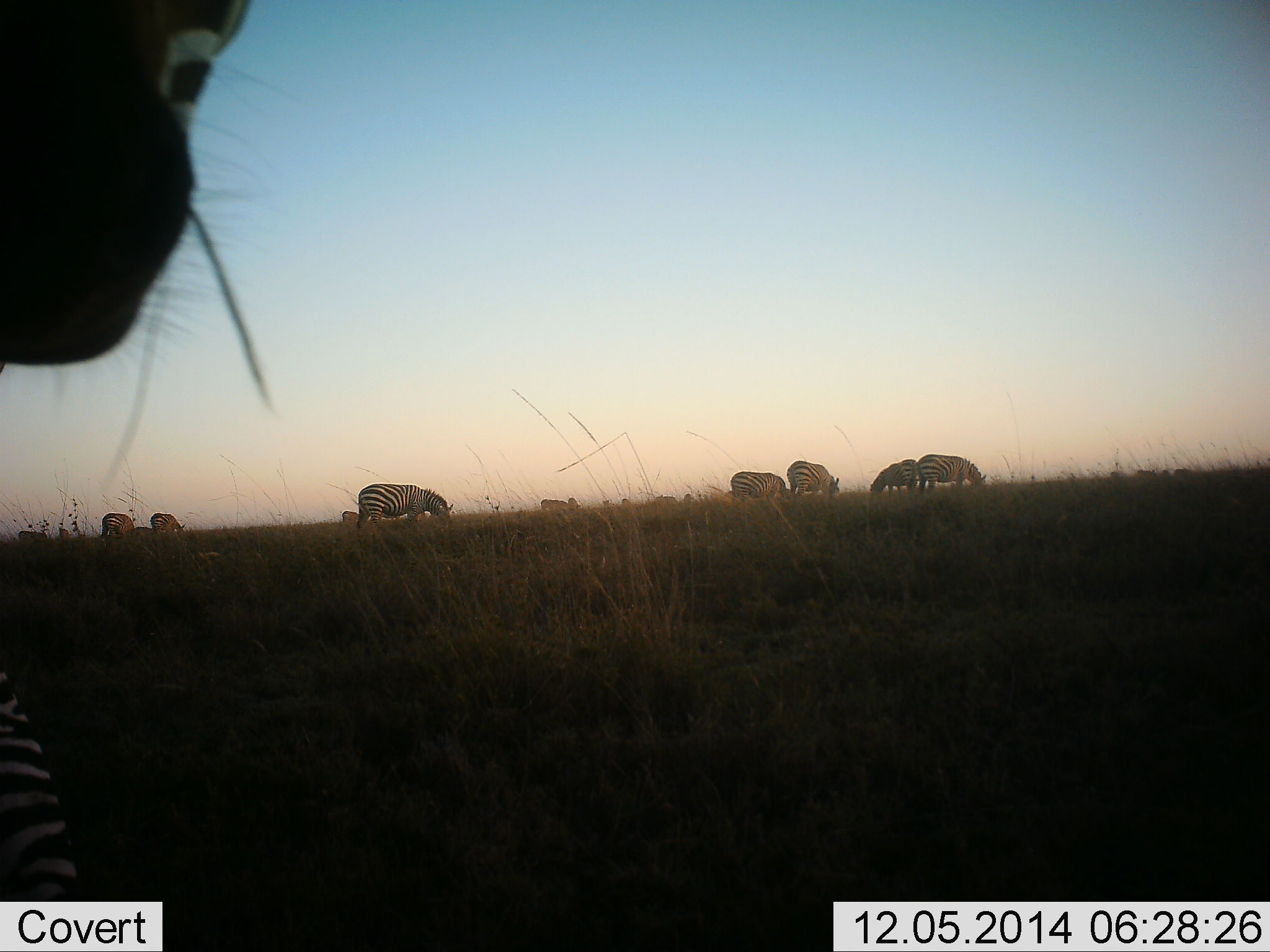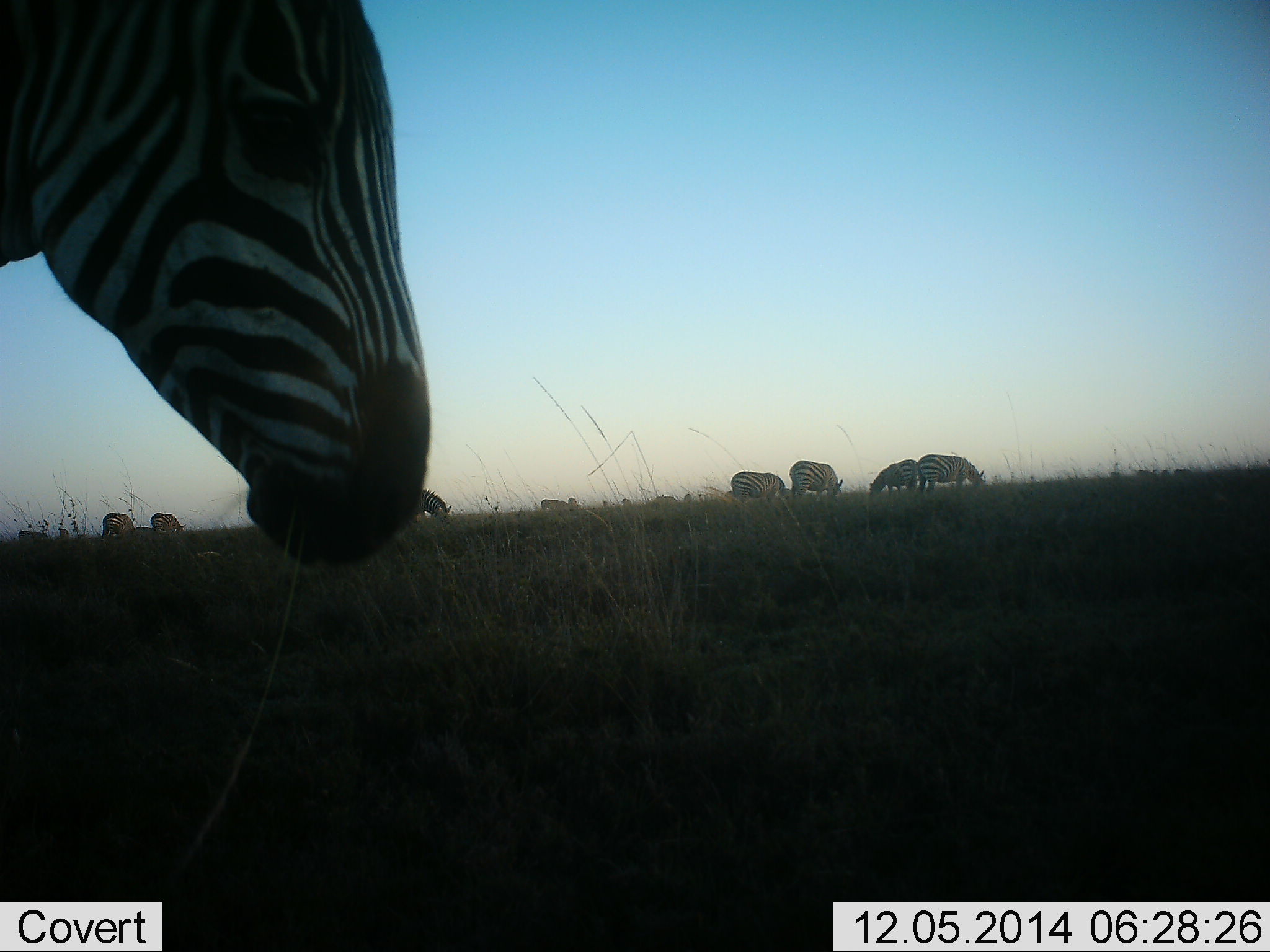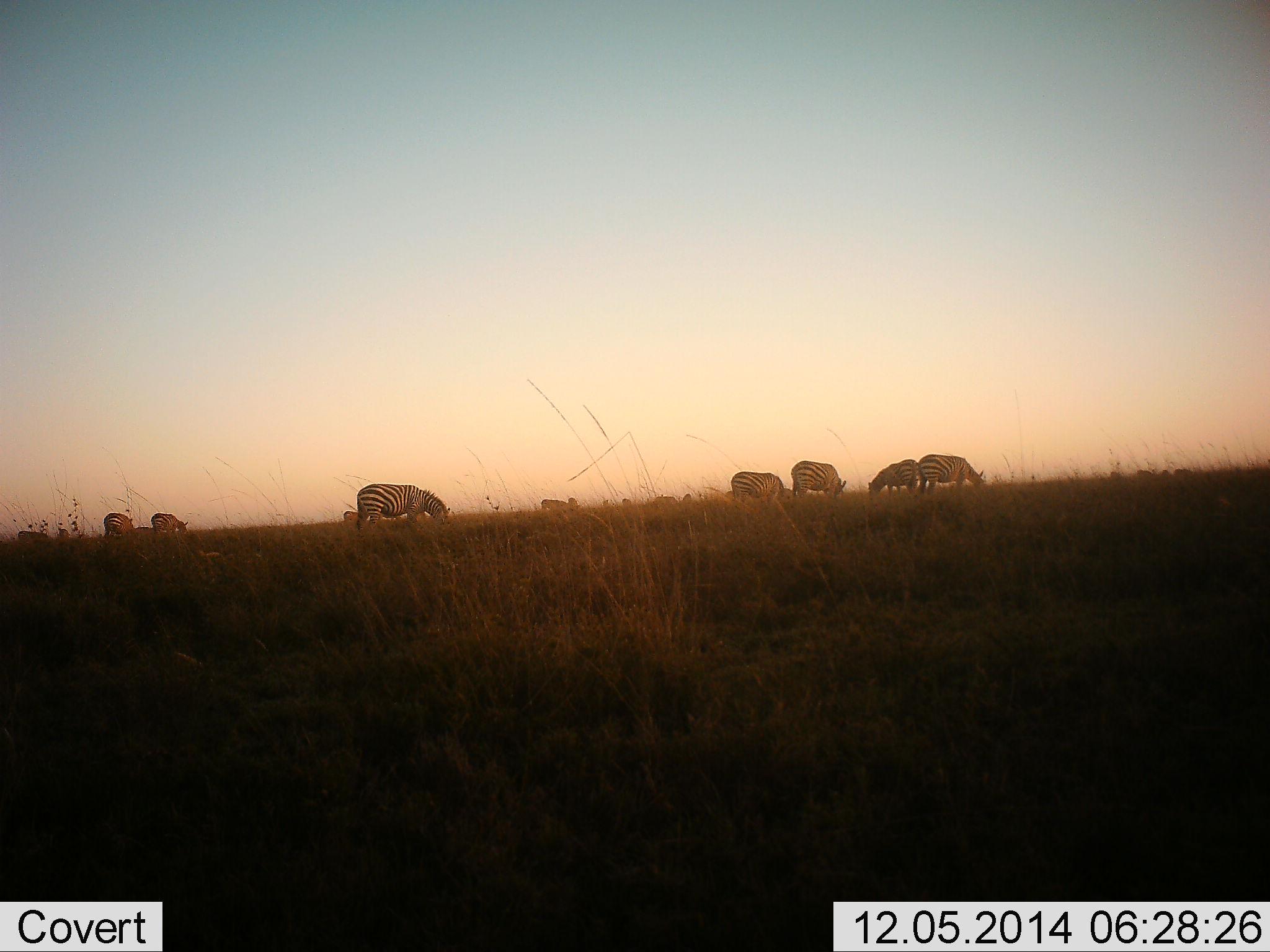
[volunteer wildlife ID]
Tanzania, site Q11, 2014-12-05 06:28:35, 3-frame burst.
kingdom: Animalia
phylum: Chordata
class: Mammalia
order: Perissodactyla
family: Equidae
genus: Equus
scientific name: Equus quagga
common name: plains zebra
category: zebra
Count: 10.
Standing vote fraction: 40%.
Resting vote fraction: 10%.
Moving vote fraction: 10%.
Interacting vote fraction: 0%.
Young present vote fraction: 0%.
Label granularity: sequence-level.